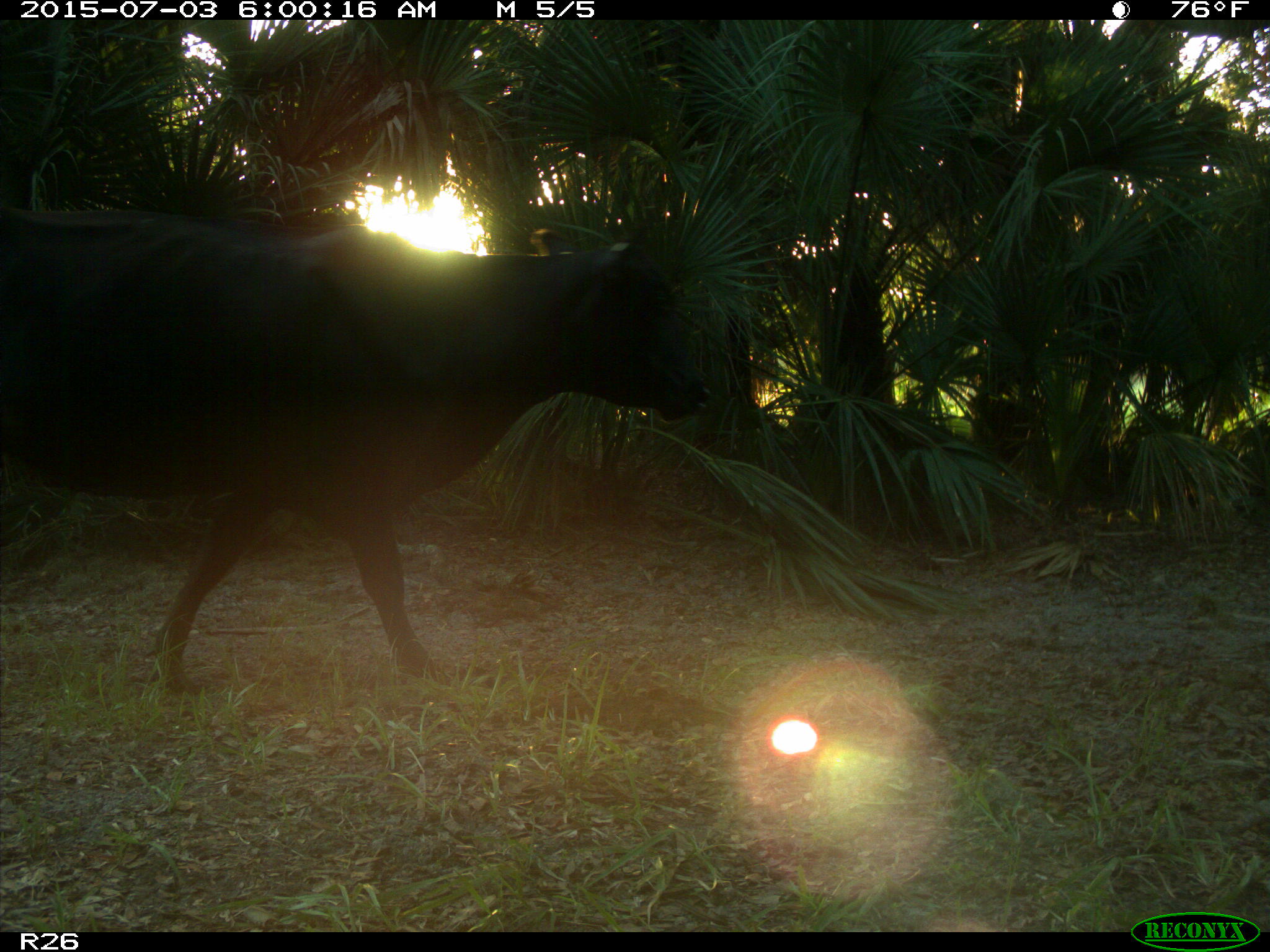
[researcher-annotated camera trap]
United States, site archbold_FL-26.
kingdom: Animalia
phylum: Chordata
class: Mammalia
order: Artiodactyla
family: Bovidae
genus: Bos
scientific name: Bos taurus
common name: domestic cow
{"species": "Bos taurus (domestic cow)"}